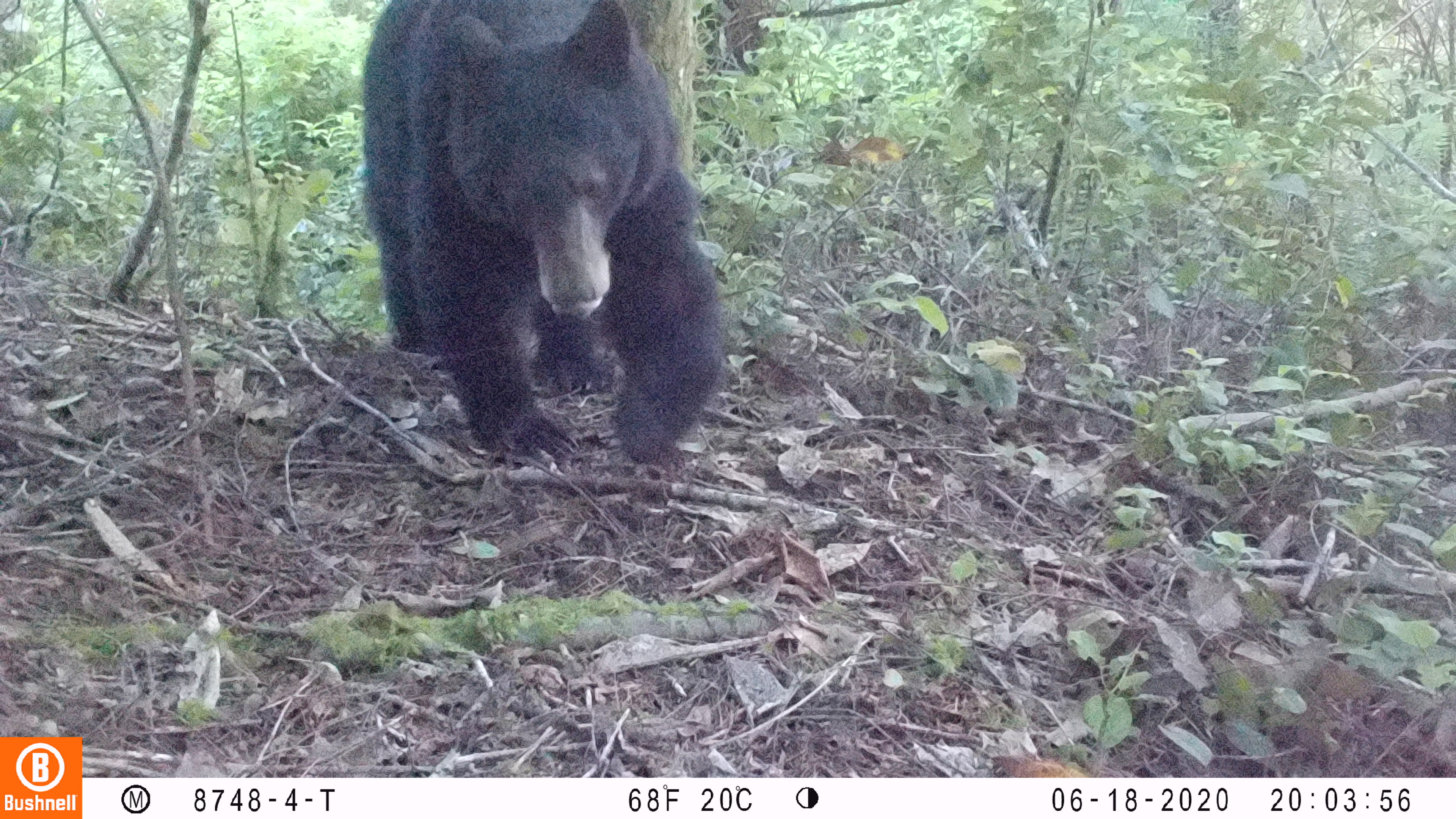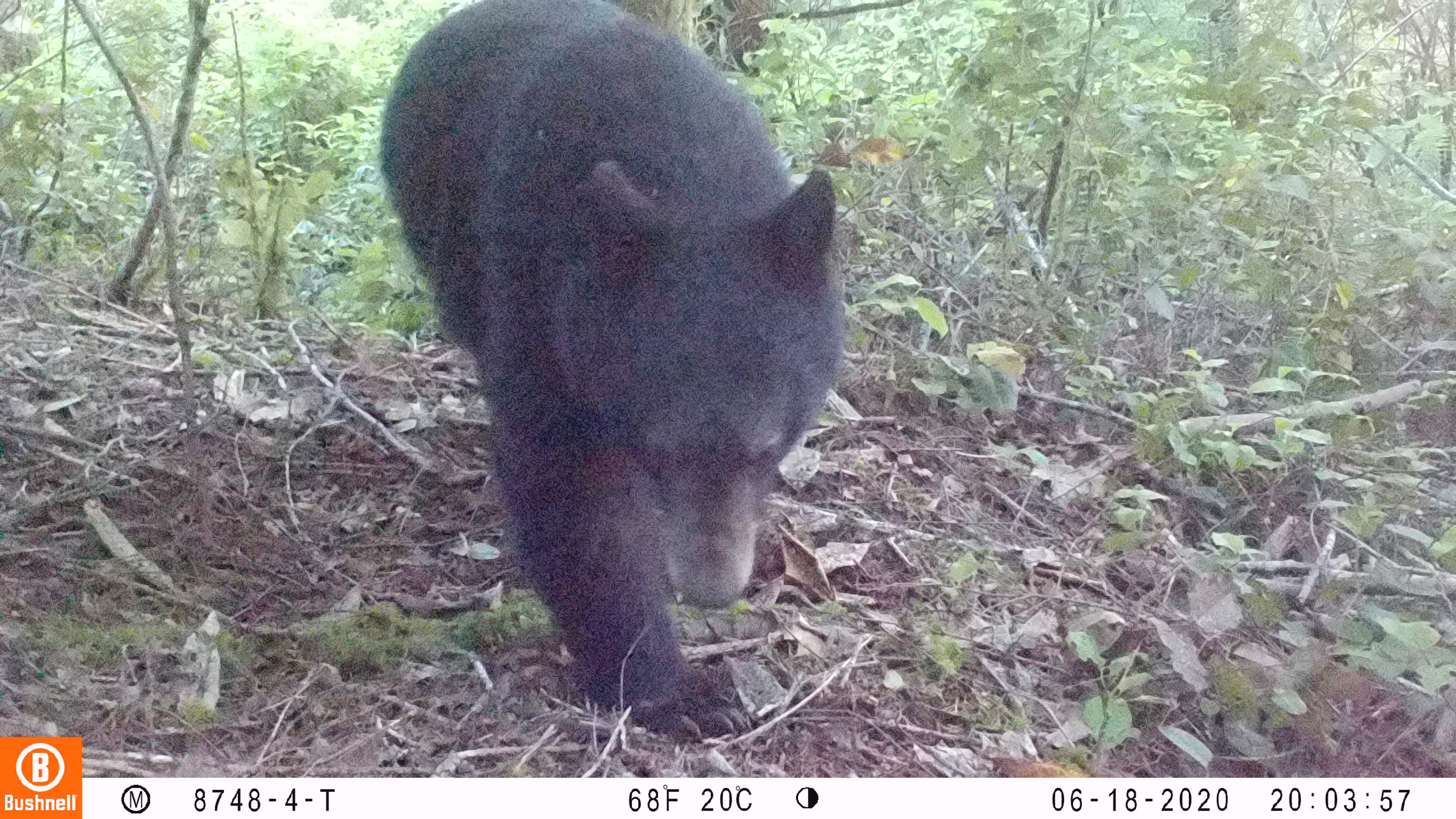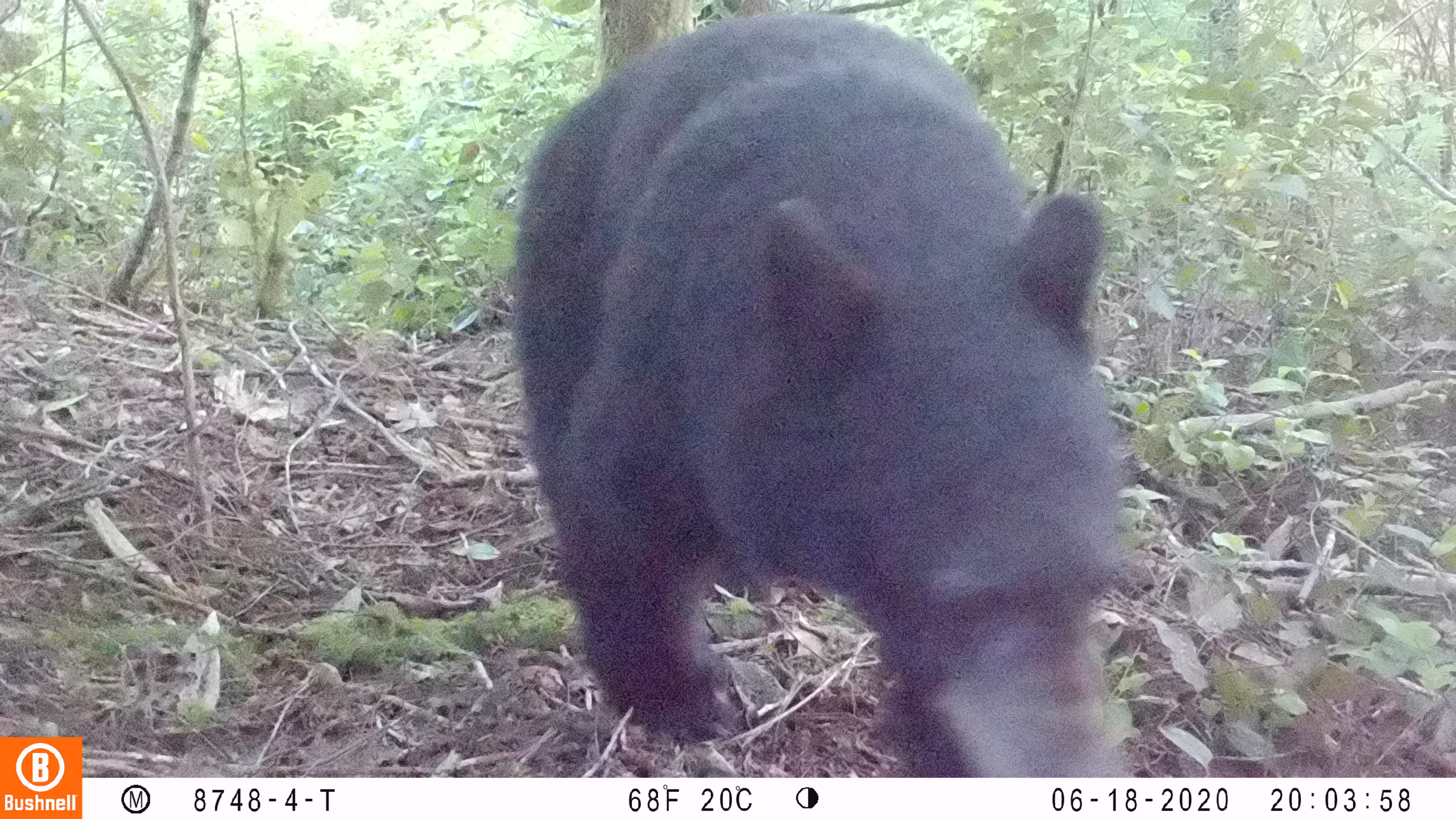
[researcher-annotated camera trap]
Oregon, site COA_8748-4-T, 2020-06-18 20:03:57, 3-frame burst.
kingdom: Animalia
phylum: Chordata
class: Mammalia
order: Carnivora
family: Ursidae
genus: Ursus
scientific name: Ursus americanus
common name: american black bear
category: black bear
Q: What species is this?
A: Black bear (american black bear) (Ursus americanus).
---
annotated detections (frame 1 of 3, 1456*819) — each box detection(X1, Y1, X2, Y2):
black bear: detection(351, 3, 735, 485)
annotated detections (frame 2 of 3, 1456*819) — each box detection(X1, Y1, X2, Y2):
black bear: detection(385, 3, 850, 742)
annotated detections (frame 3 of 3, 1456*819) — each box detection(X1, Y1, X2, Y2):
black bear: detection(513, 24, 1141, 778)